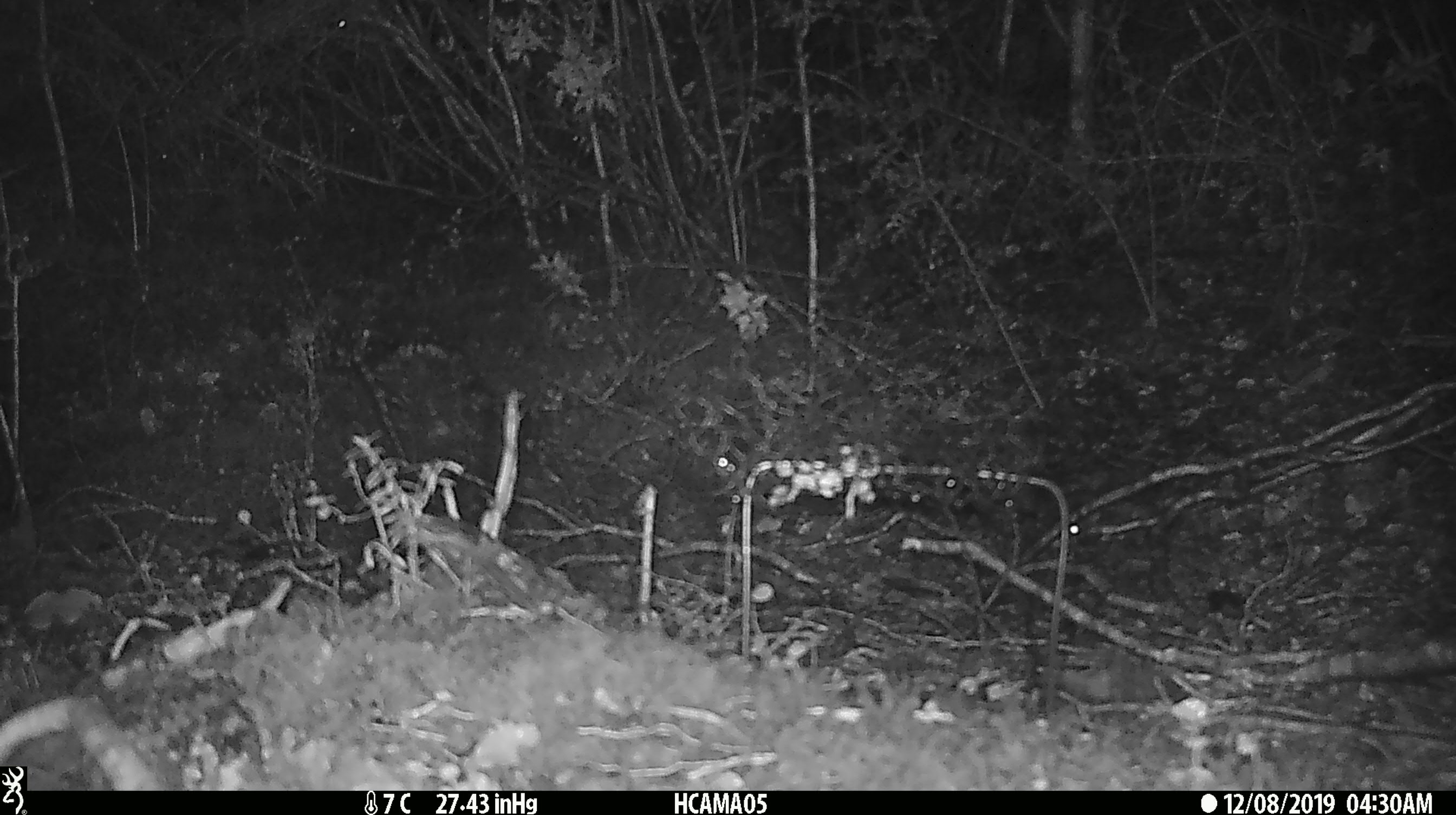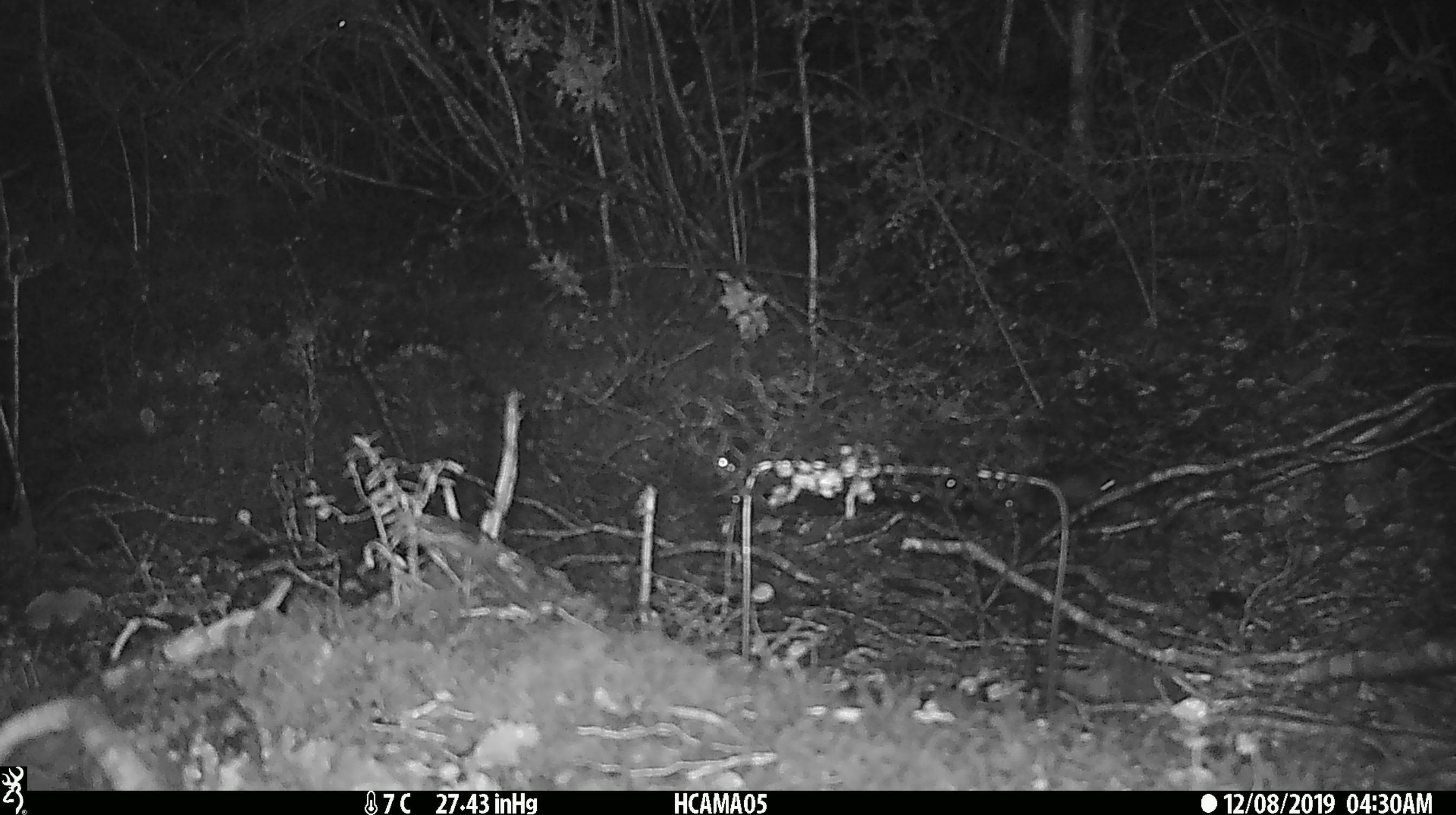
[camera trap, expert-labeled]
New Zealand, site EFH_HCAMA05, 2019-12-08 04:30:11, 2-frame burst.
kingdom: Animalia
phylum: Chordata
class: Mammalia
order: Rodentia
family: Muridae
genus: Mus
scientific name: Mus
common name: mouse